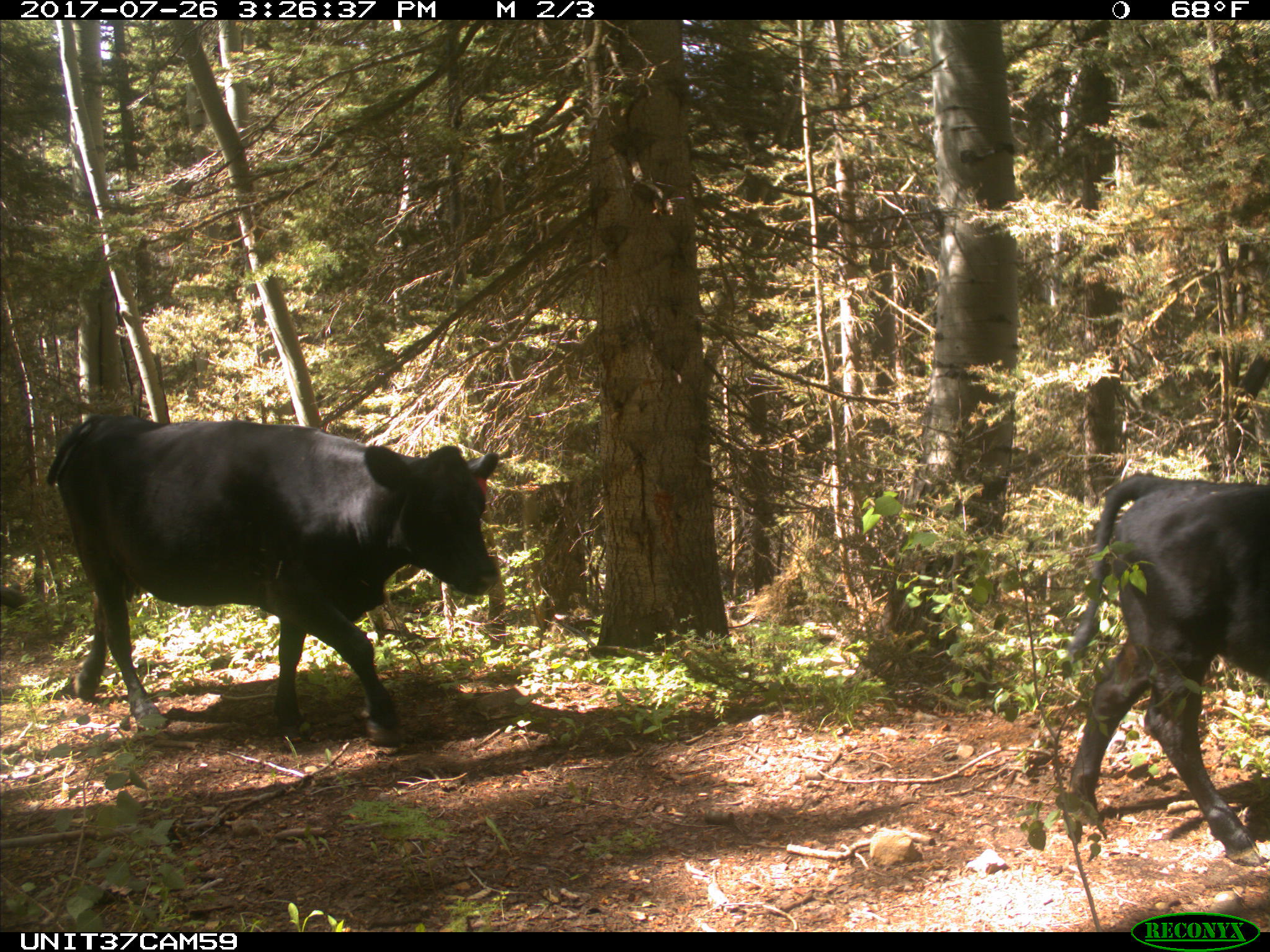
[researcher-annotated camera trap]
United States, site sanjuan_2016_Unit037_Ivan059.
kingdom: Animalia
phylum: Chordata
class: Mammalia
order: Artiodactyla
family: Bovidae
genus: Bos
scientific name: Bos taurus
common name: domestic cow